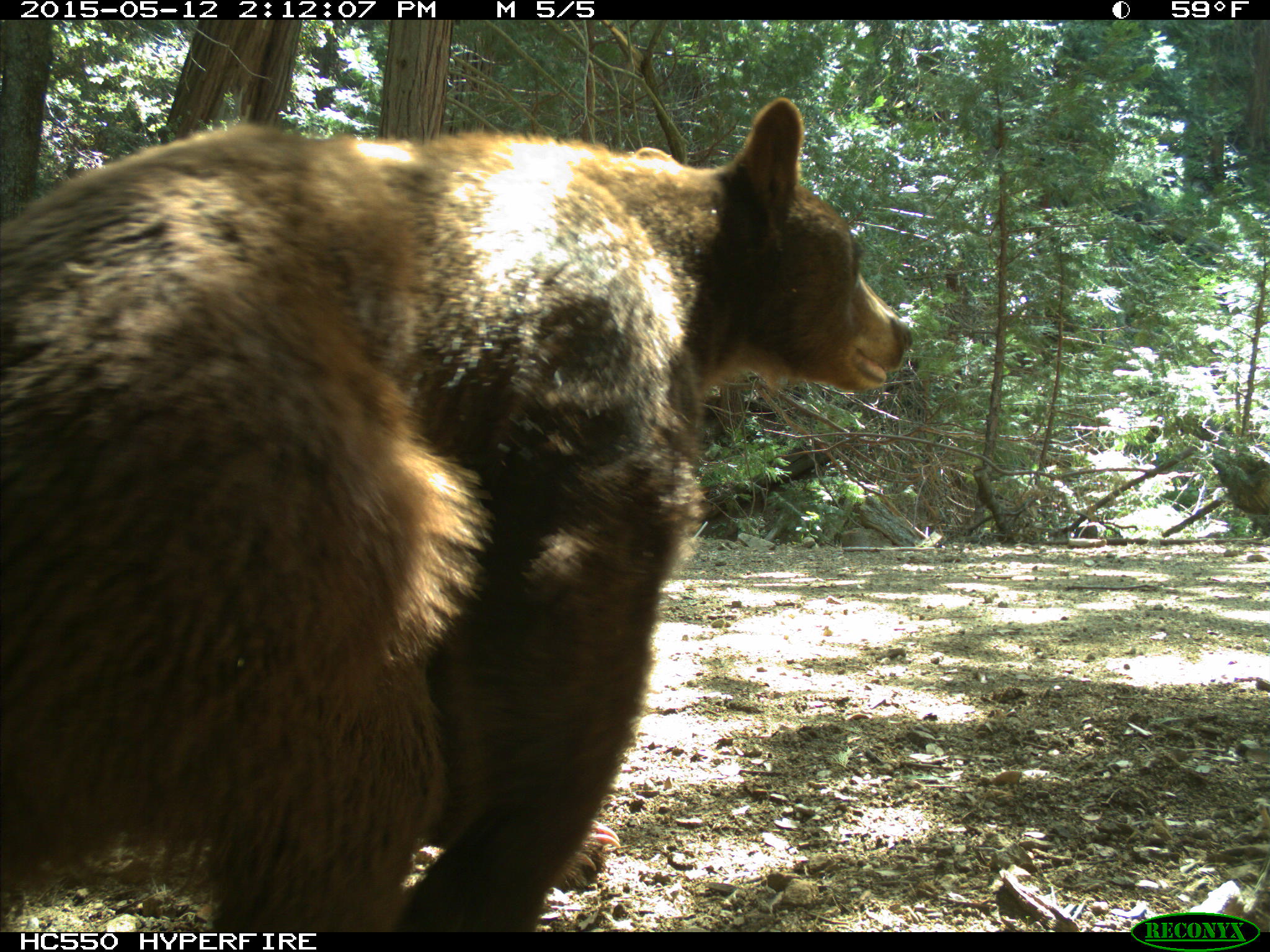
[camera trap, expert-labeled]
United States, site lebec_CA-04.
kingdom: Animalia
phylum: Chordata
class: Mammalia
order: Carnivora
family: Ursidae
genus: Ursus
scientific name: Ursus americanus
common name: american black bear